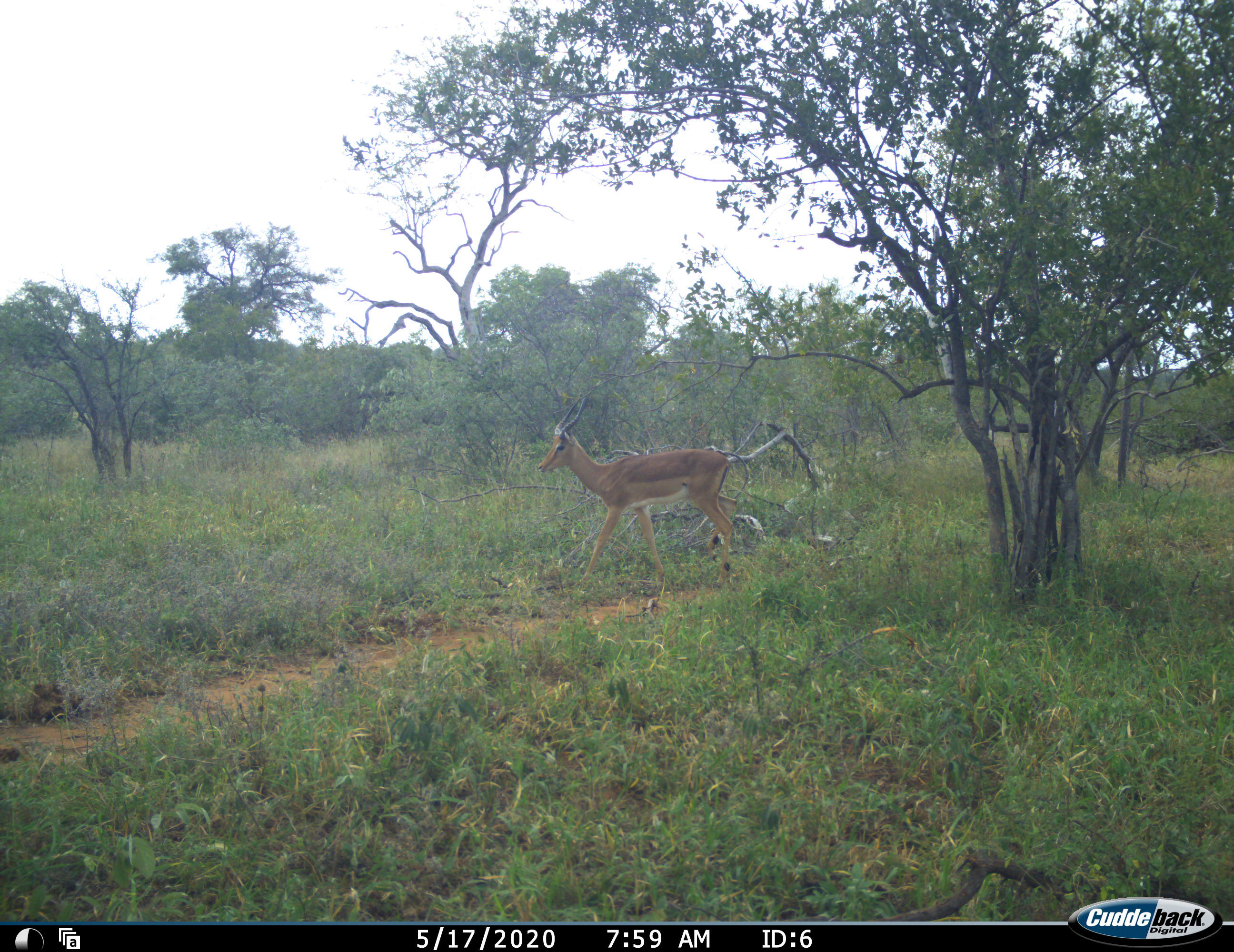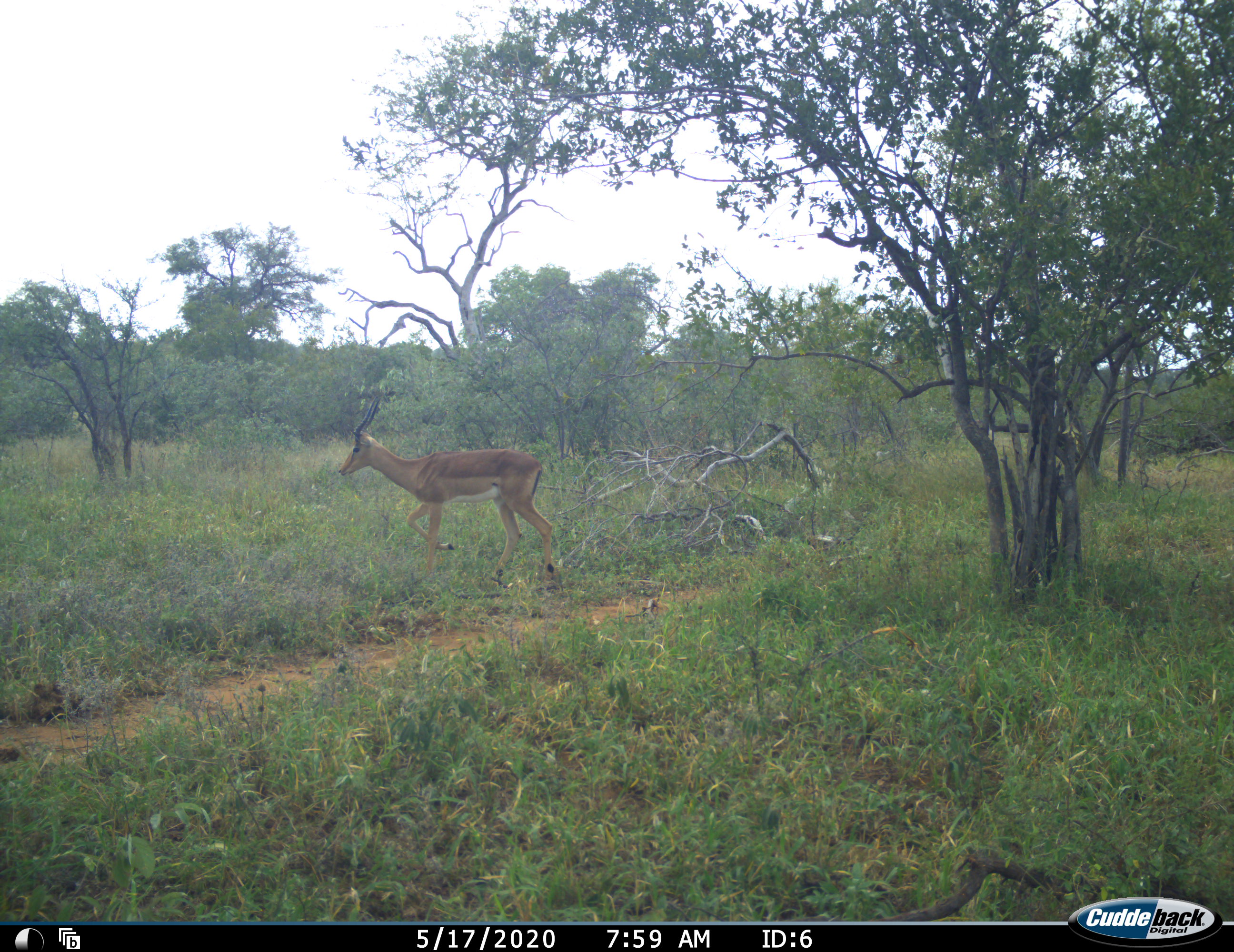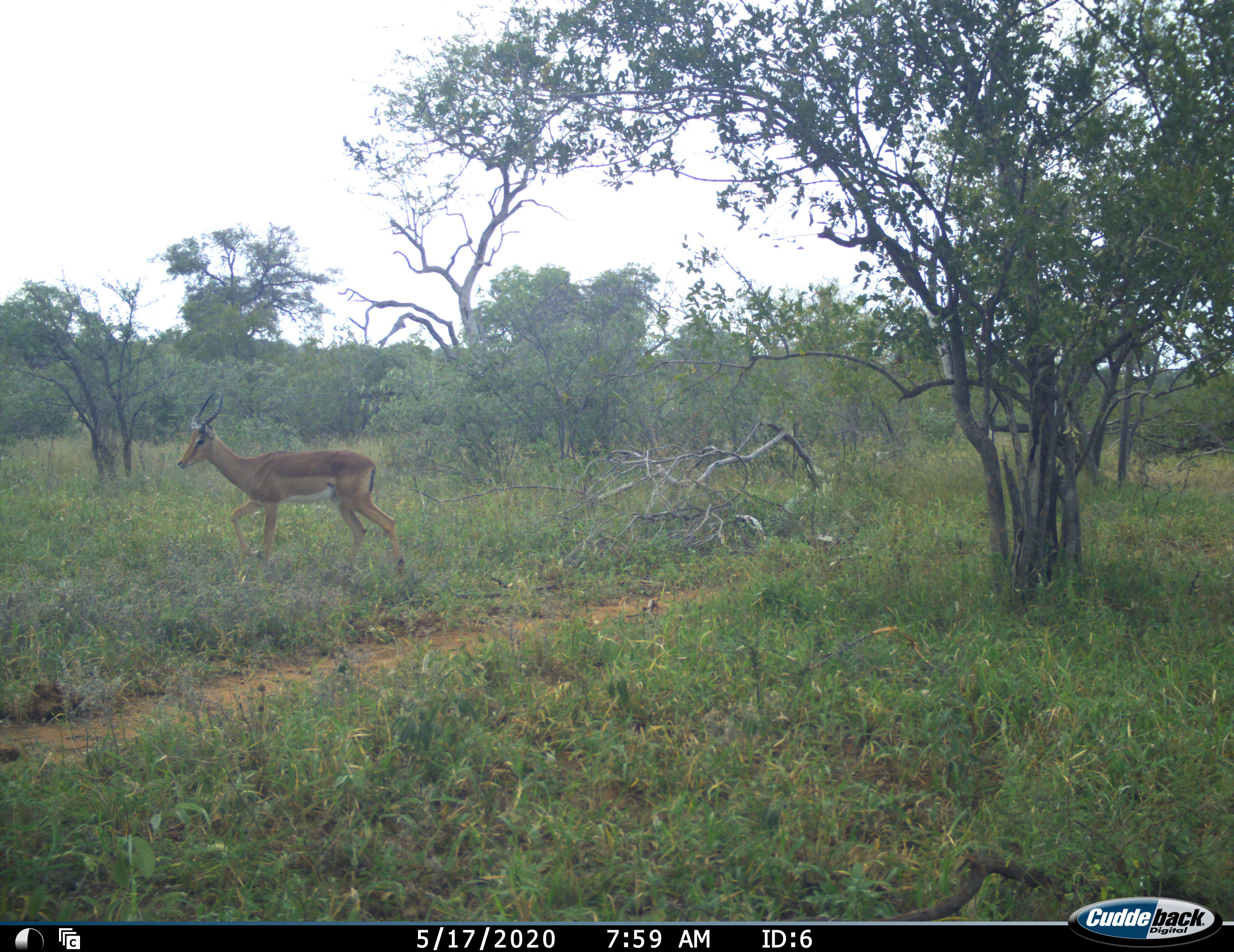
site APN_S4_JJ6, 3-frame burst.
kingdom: Animalia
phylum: Chordata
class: Mammalia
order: Artiodactyla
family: Bovidae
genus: Aepyceros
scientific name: Aepyceros melampus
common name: impala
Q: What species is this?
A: Impala (Aepyceros melampus).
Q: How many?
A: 1.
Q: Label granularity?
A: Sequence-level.